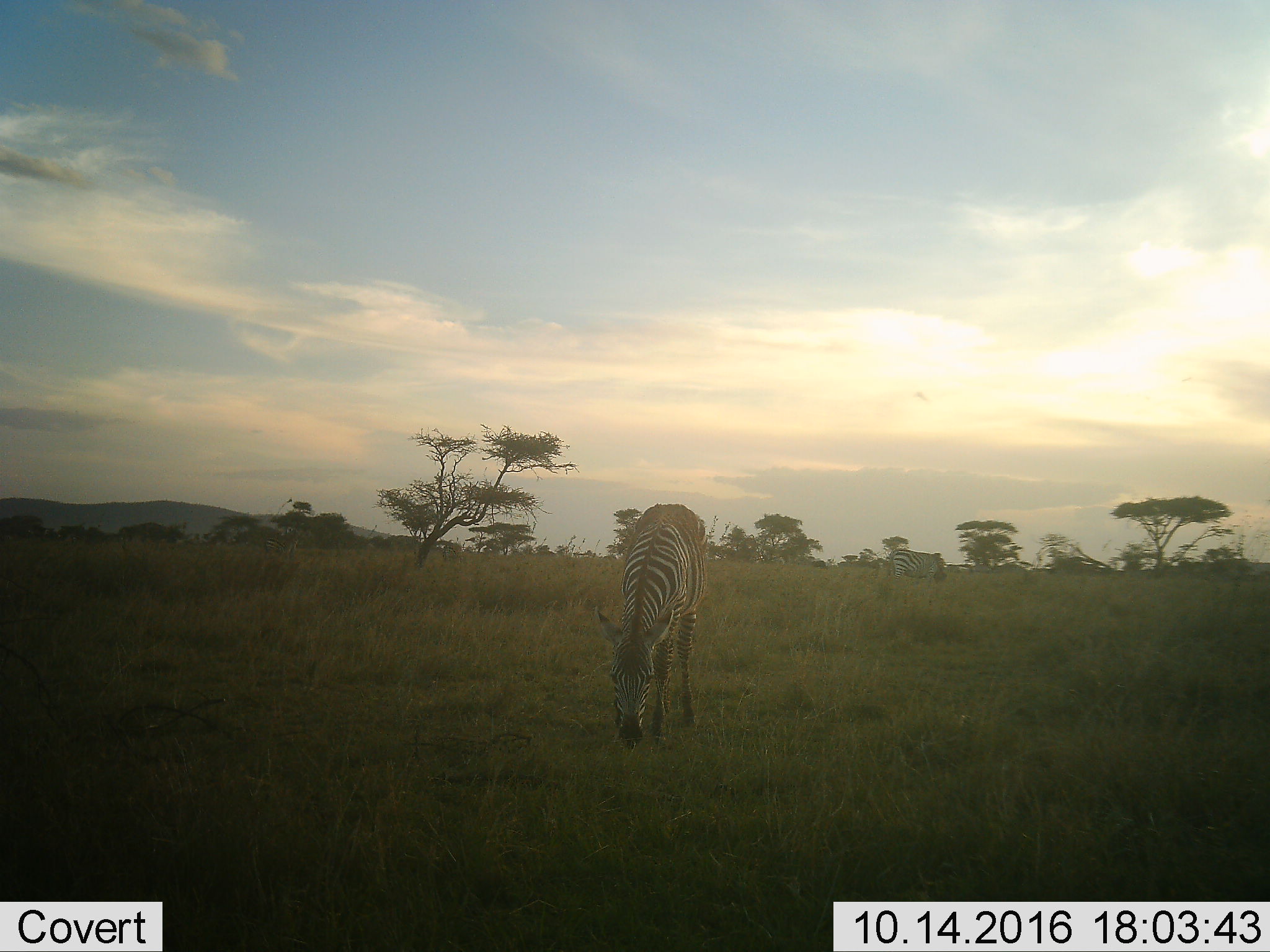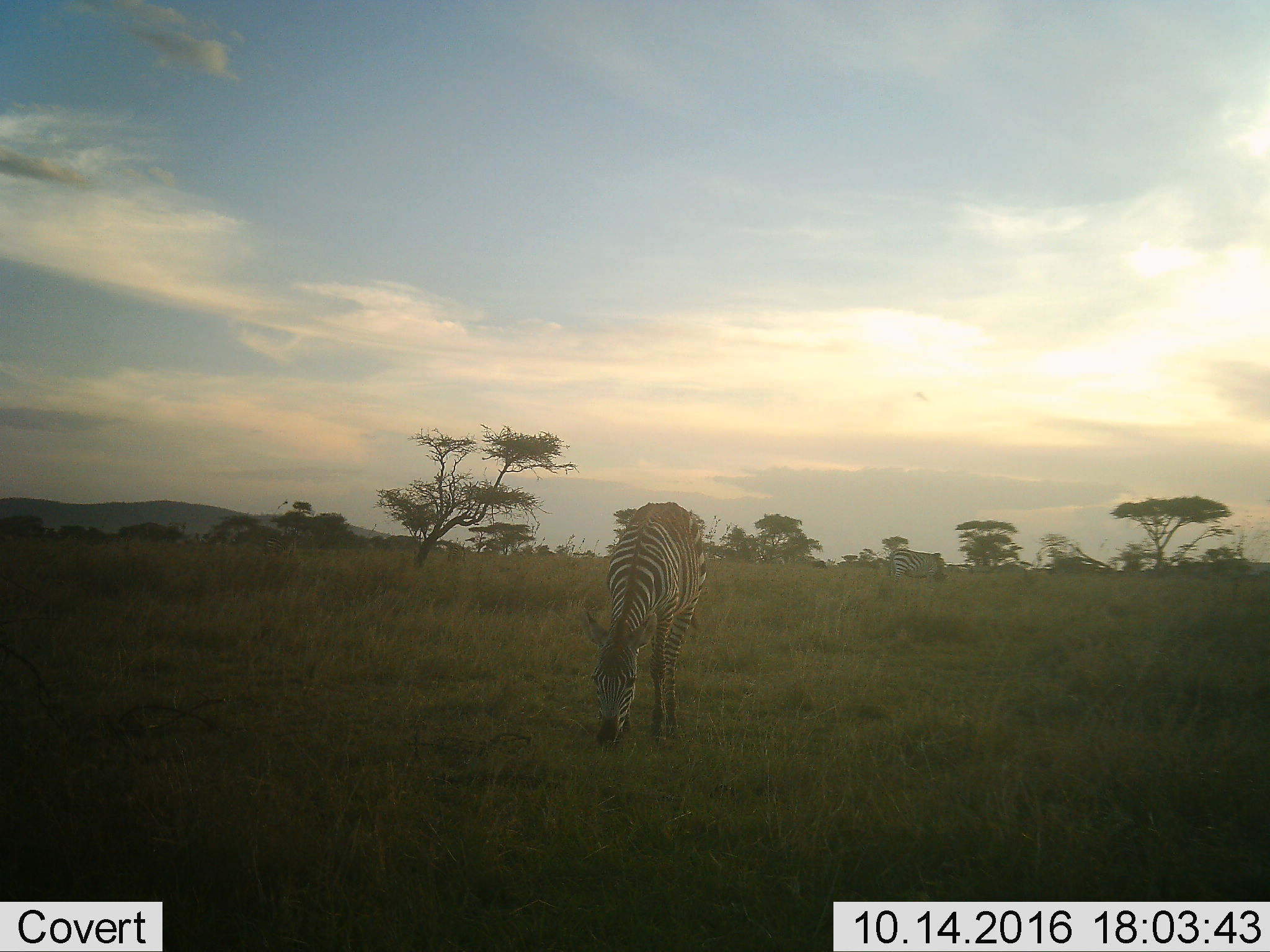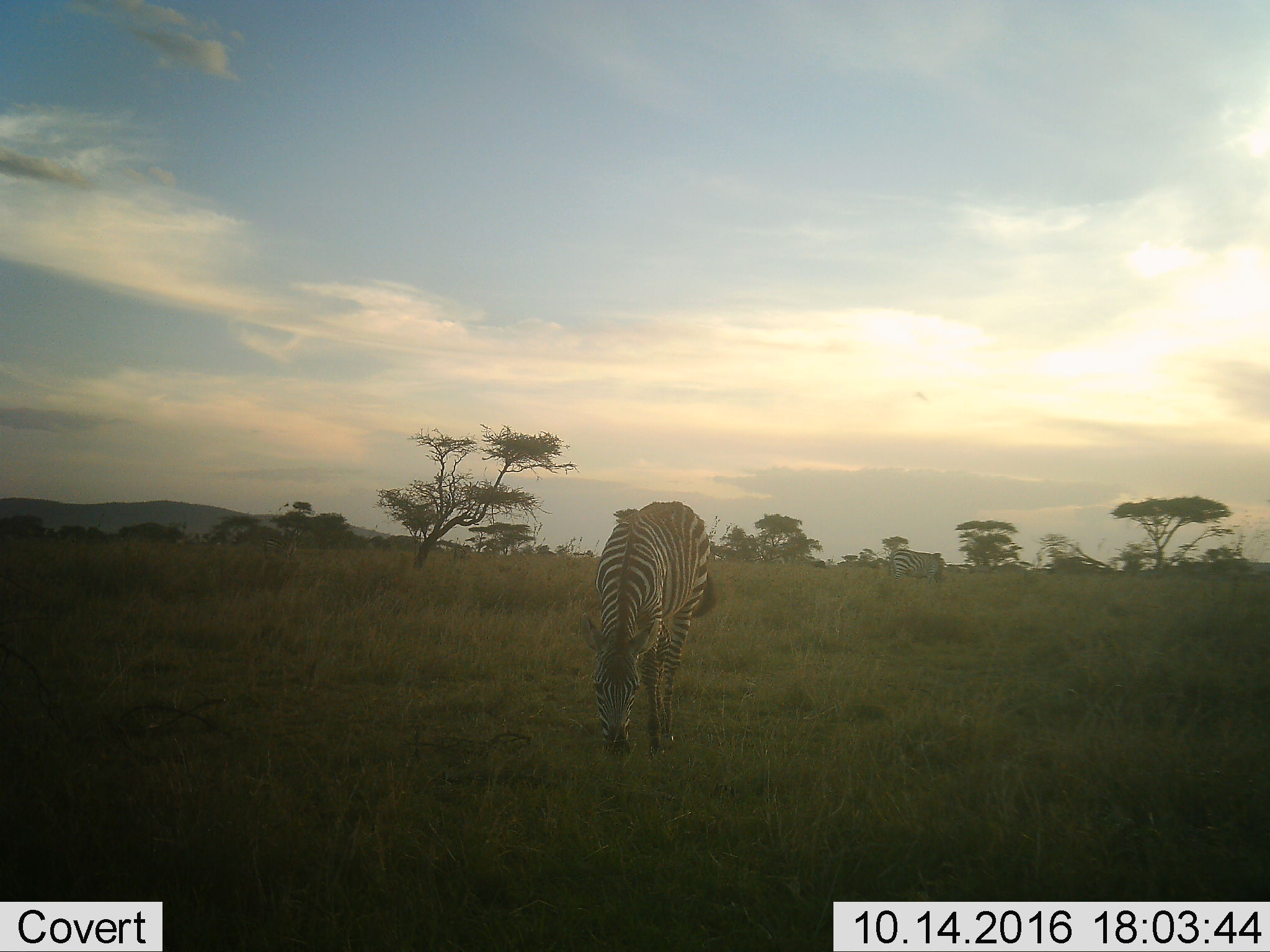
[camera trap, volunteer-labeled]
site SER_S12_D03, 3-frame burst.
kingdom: Animalia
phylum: Chordata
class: Mammalia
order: Perissodactyla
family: Equidae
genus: Equus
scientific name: Equus quagga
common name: plains zebra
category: zebraplains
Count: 2.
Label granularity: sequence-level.